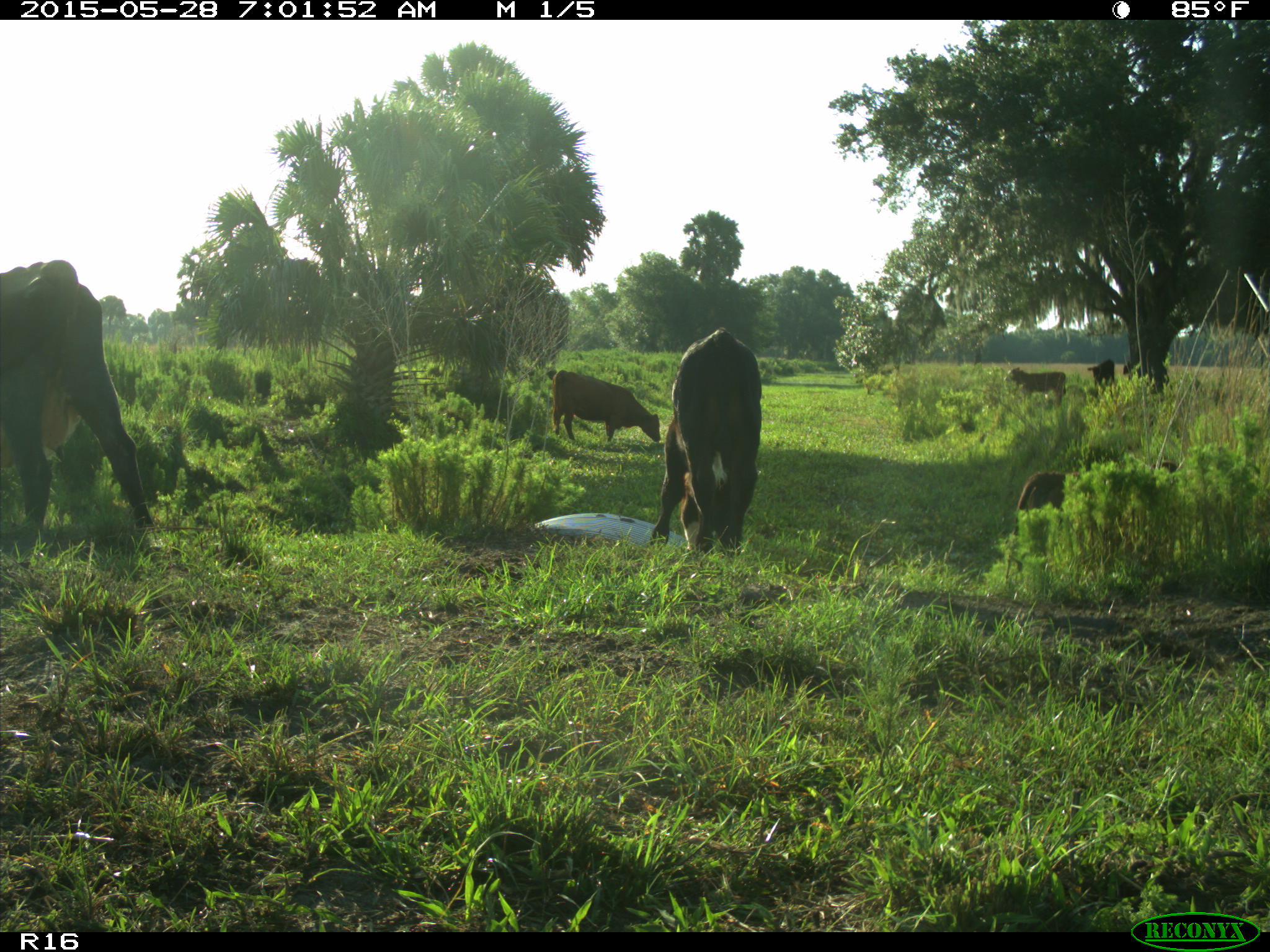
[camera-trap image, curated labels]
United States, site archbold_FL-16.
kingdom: Animalia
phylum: Chordata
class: Mammalia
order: Artiodactyla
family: Bovidae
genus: Bos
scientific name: Bos taurus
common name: domestic cow